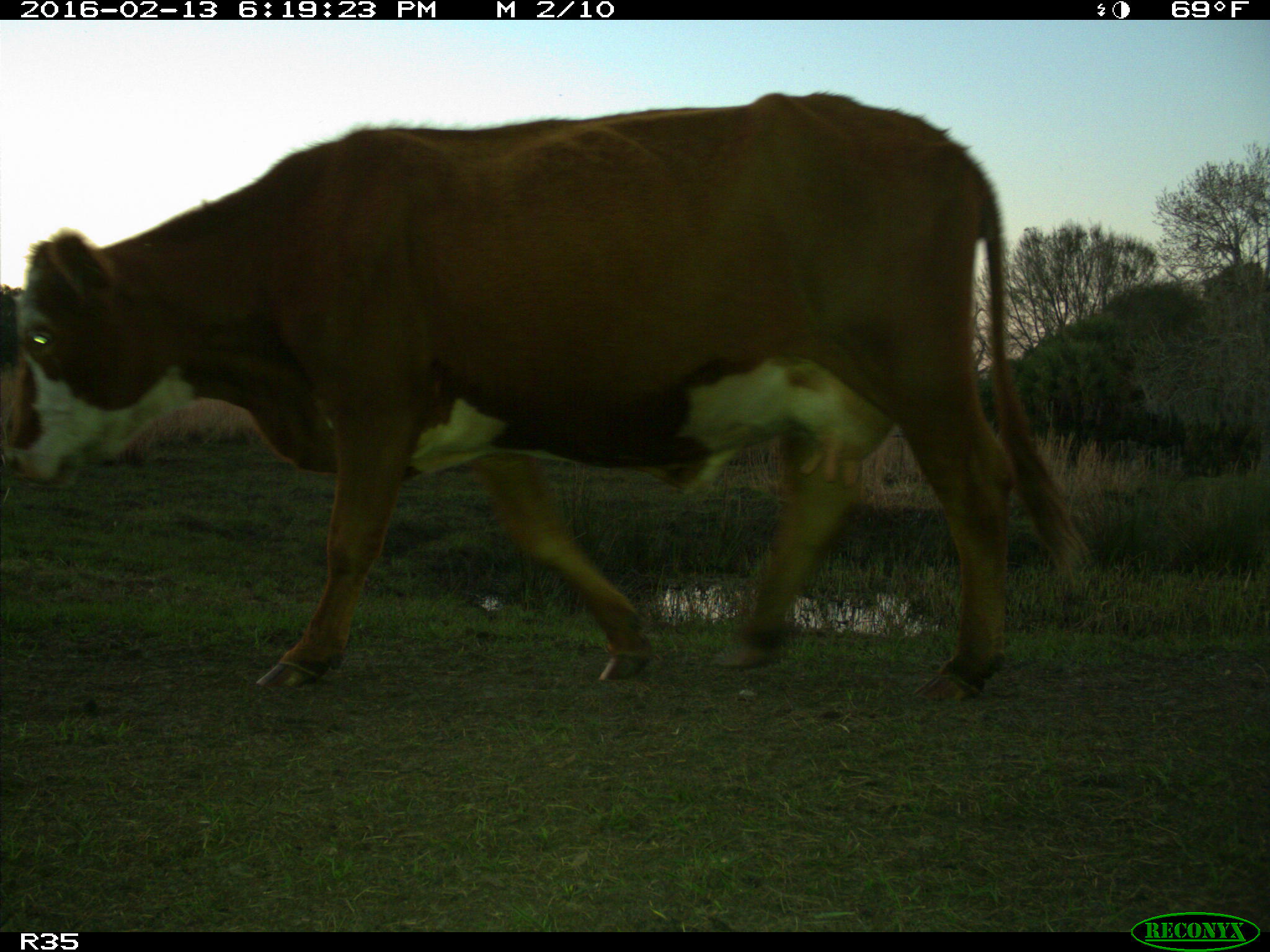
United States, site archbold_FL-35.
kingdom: Animalia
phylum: Chordata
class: Mammalia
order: Artiodactyla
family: Bovidae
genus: Bos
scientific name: Bos taurus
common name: domestic cow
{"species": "Bos taurus (domestic cow)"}